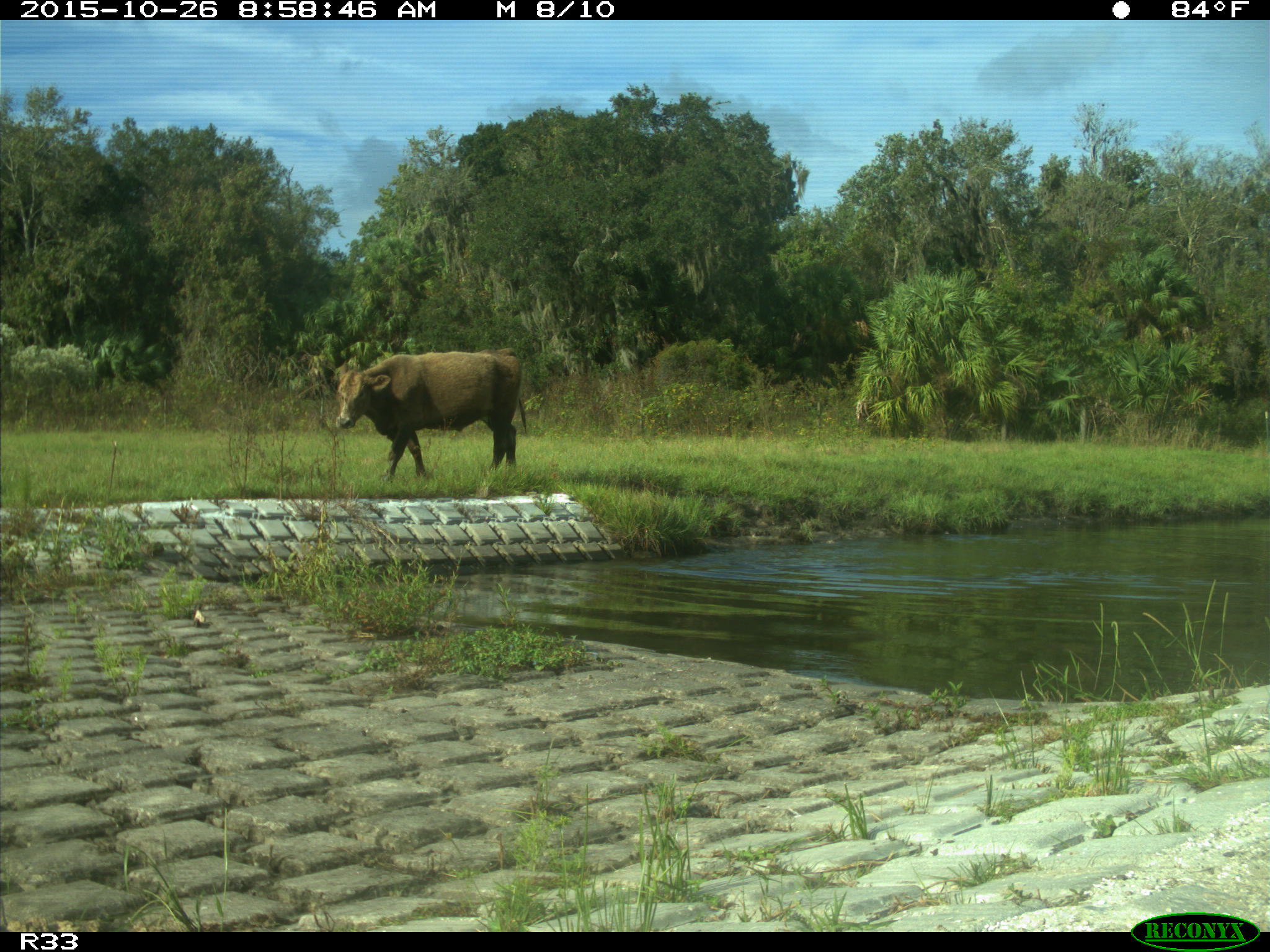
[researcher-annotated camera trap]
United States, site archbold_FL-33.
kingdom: Animalia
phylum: Chordata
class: Mammalia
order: Artiodactyla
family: Bovidae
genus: Bos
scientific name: Bos taurus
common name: domestic cow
Bos taurus (domestic cow).